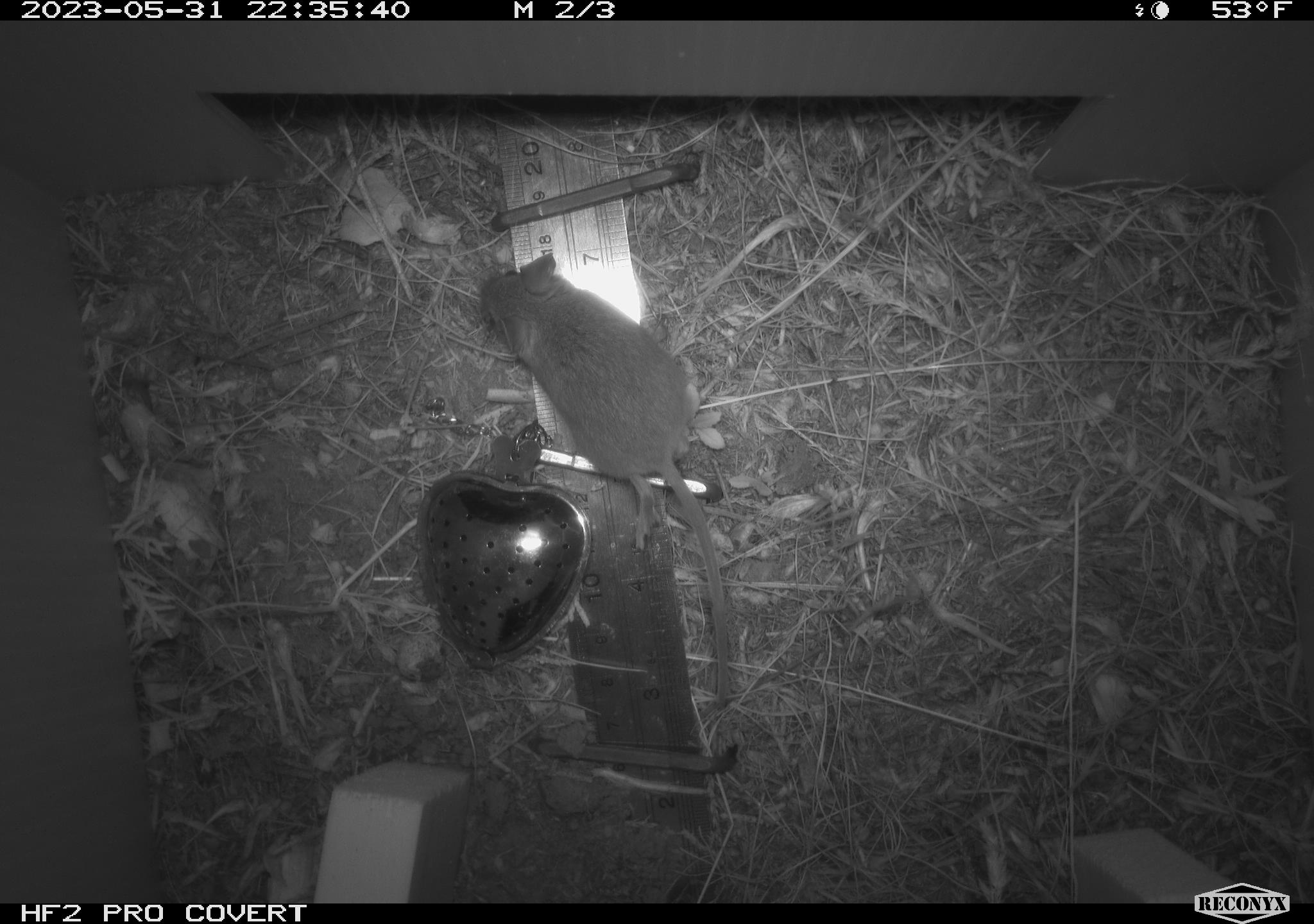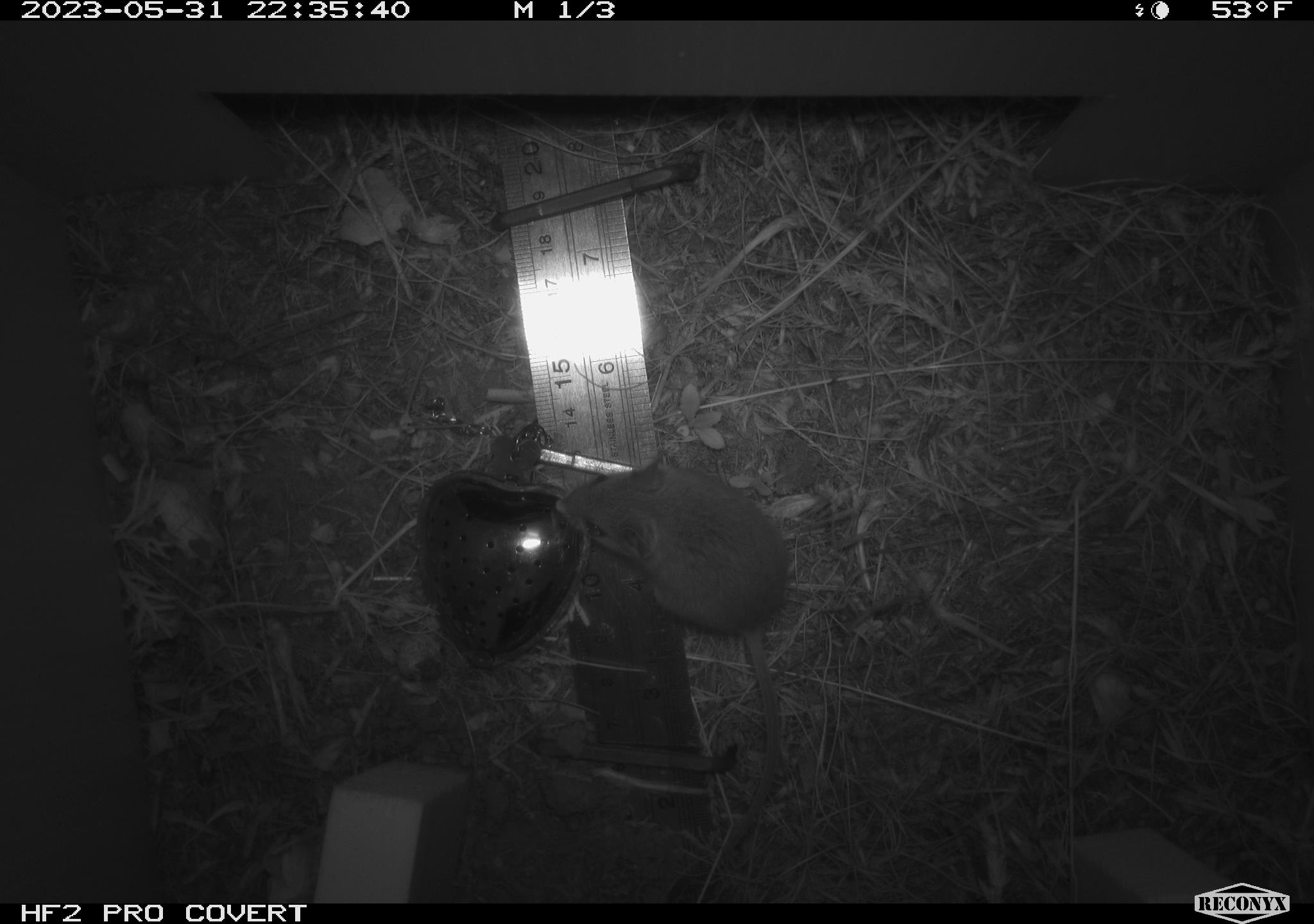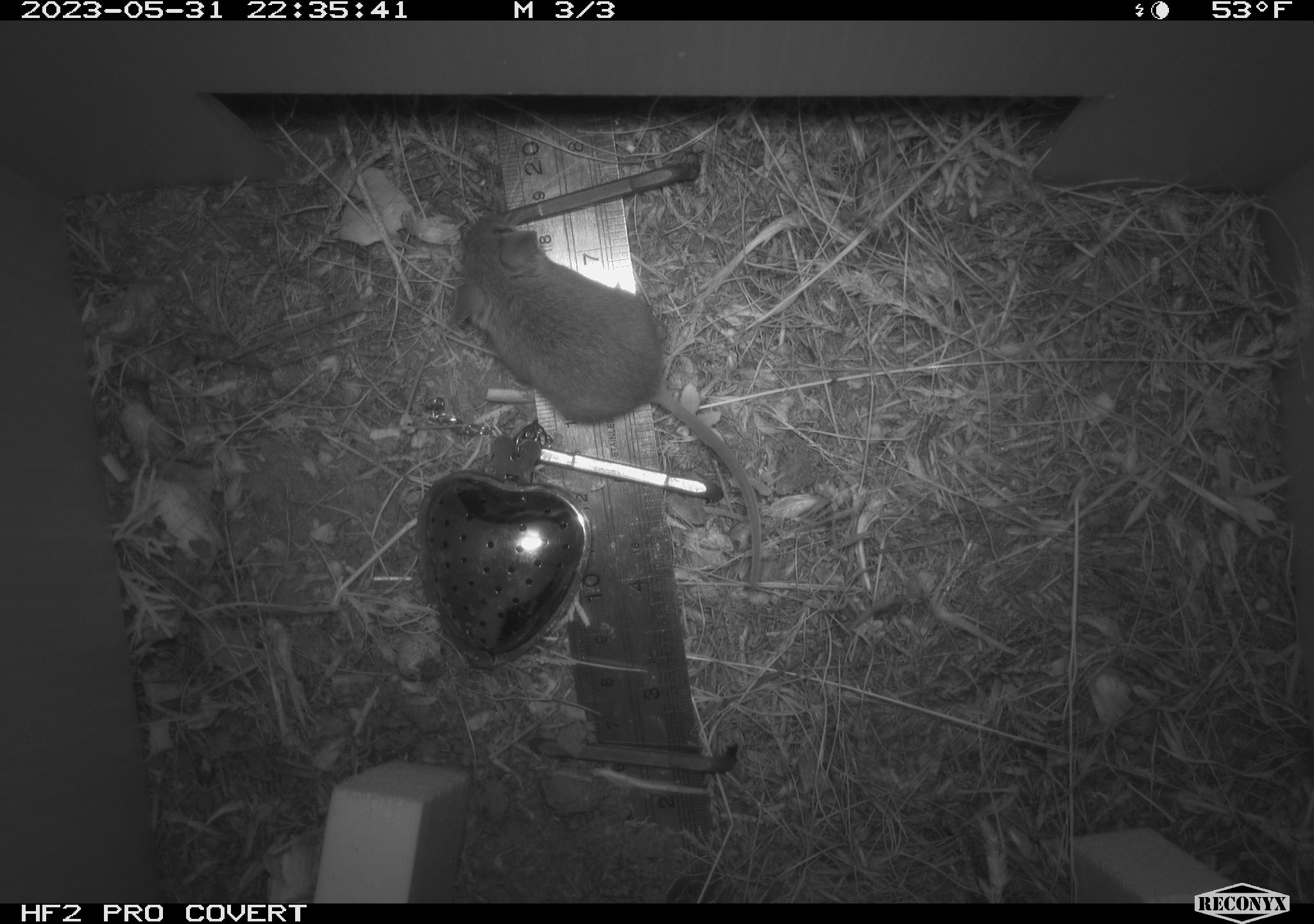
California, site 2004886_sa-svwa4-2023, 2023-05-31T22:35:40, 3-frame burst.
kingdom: Animalia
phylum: Chordata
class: Mammalia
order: Rodentia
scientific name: Rodentia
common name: mouse species